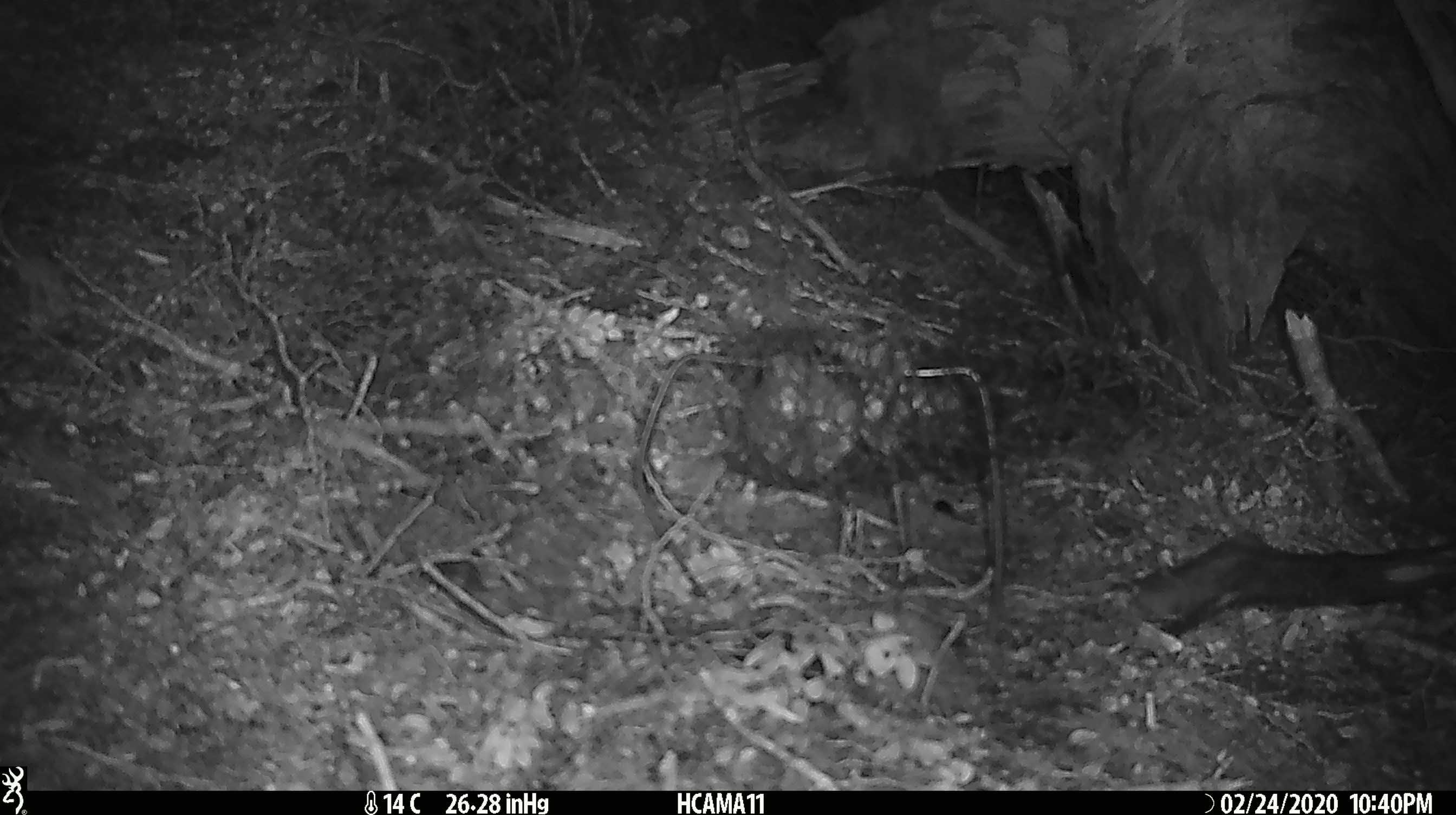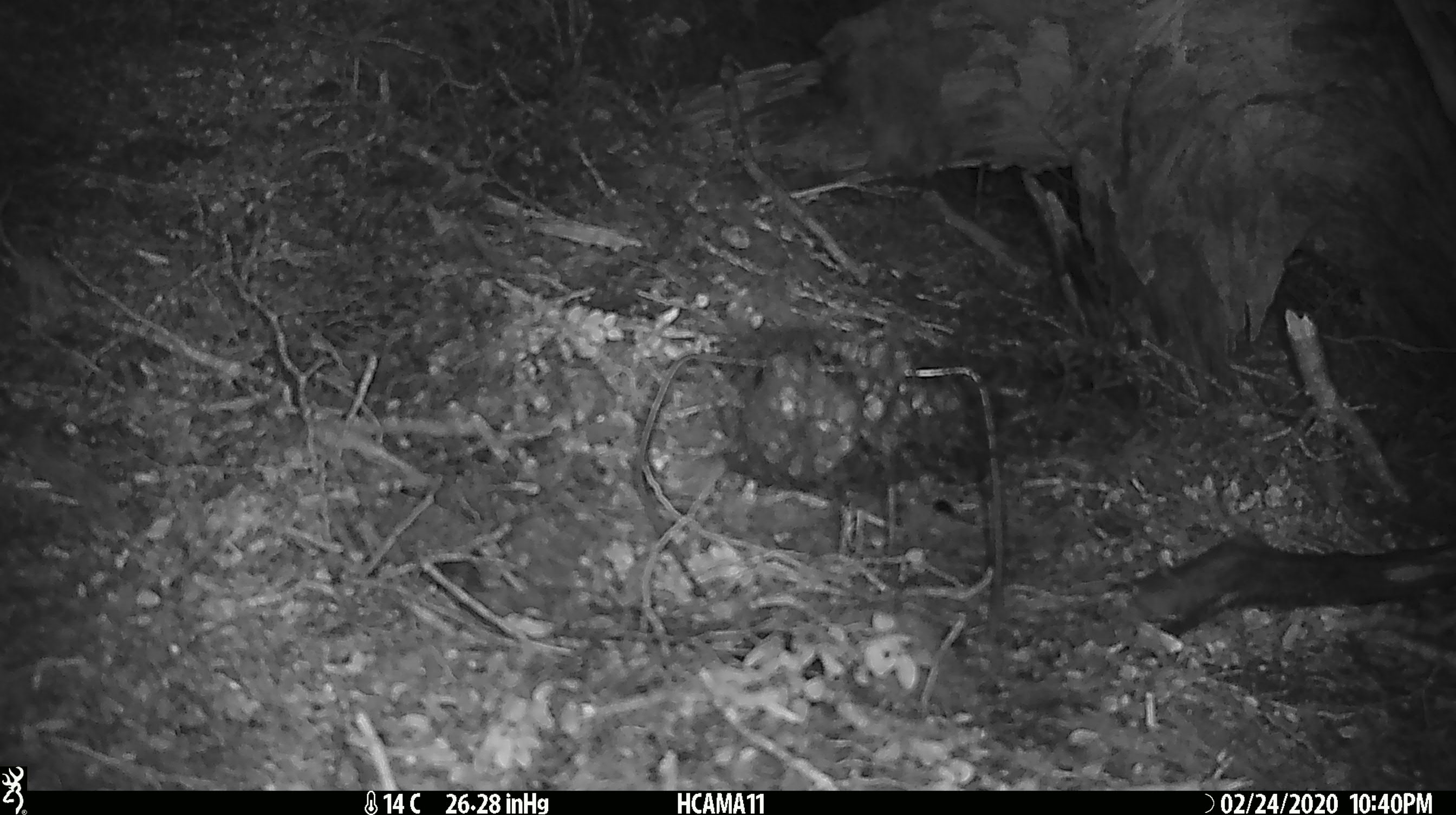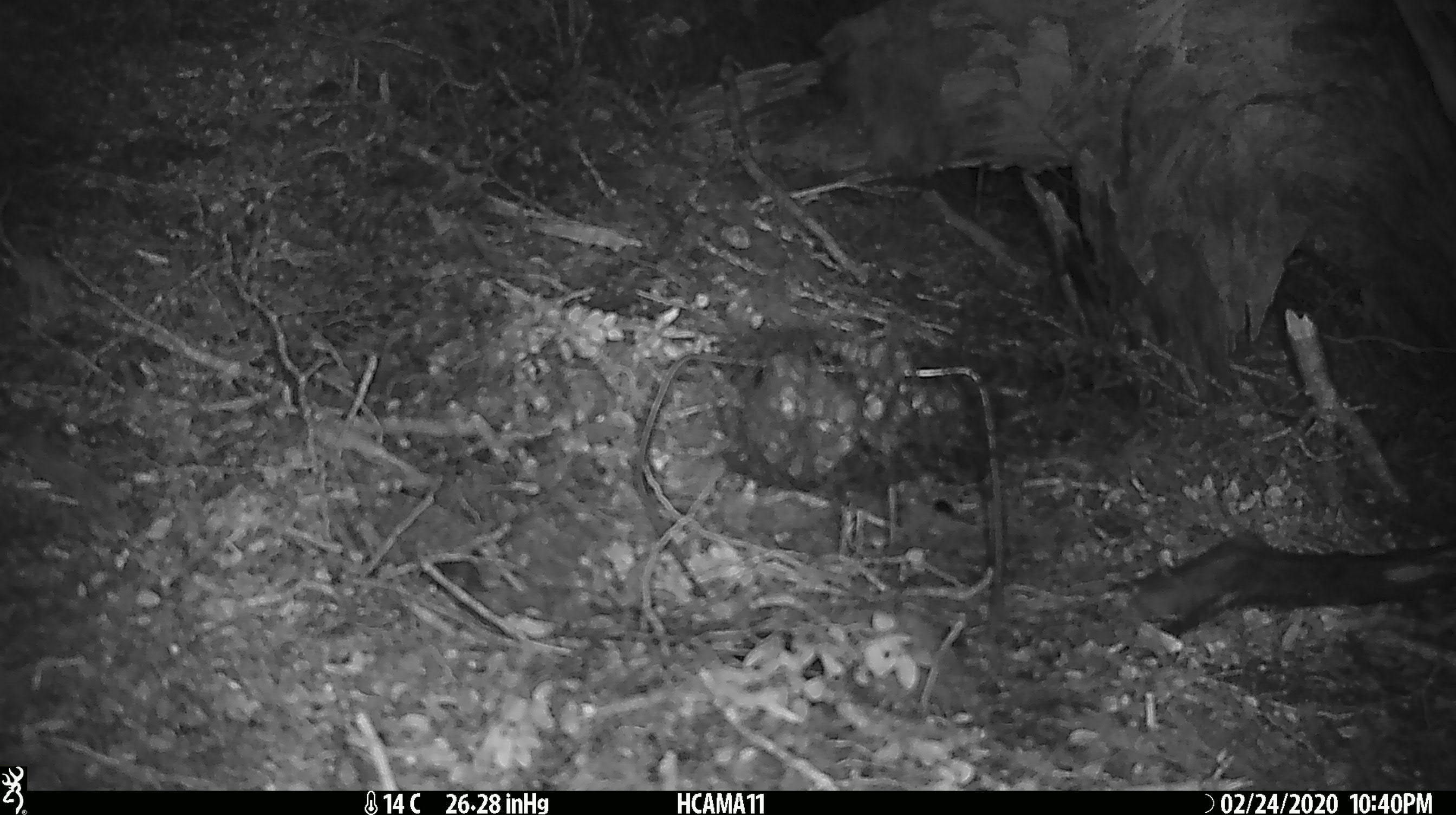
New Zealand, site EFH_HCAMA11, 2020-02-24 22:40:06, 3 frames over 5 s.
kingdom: Animalia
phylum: Chordata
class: Mammalia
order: Rodentia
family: Muridae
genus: Mus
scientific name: Mus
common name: mouse